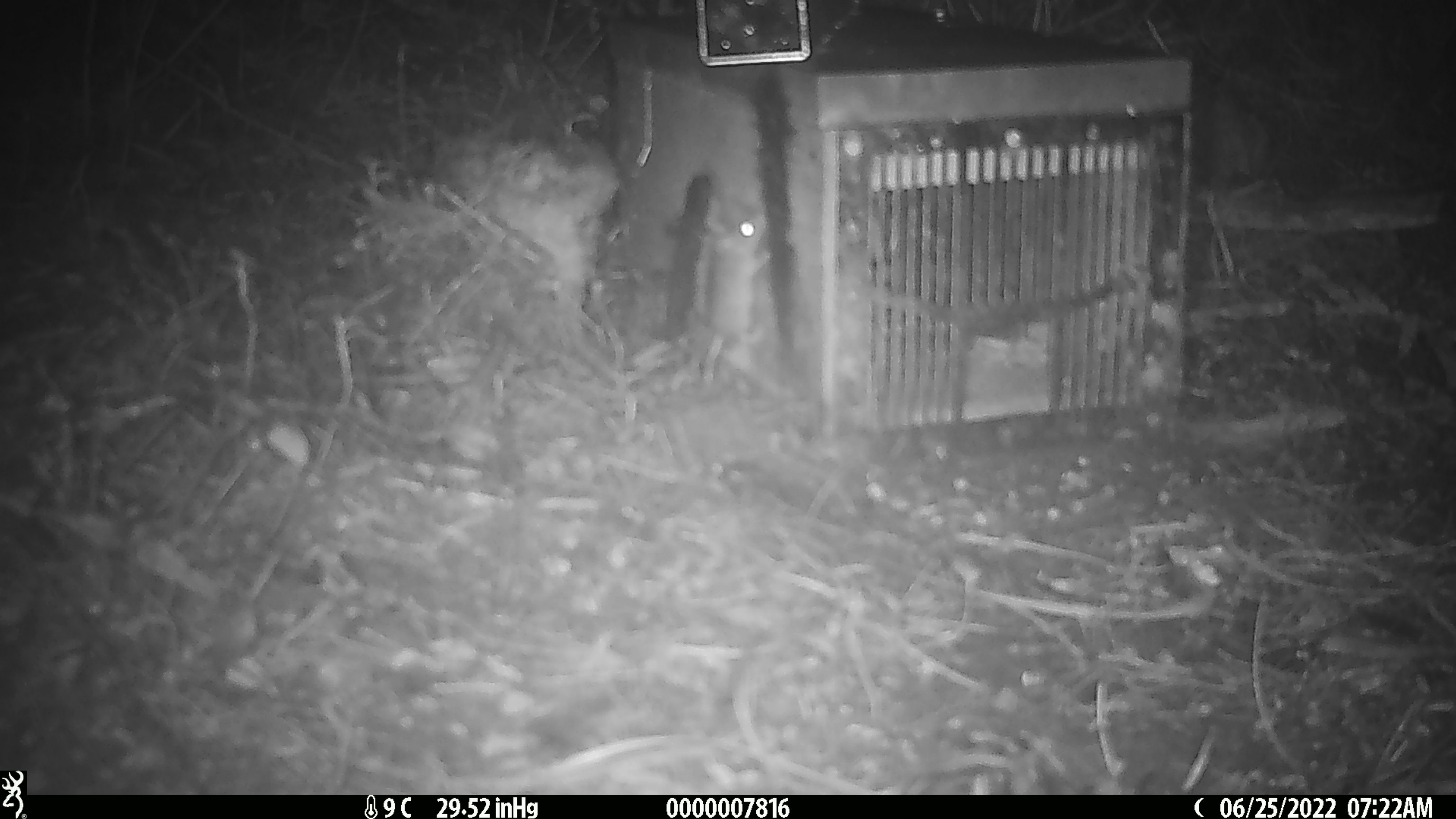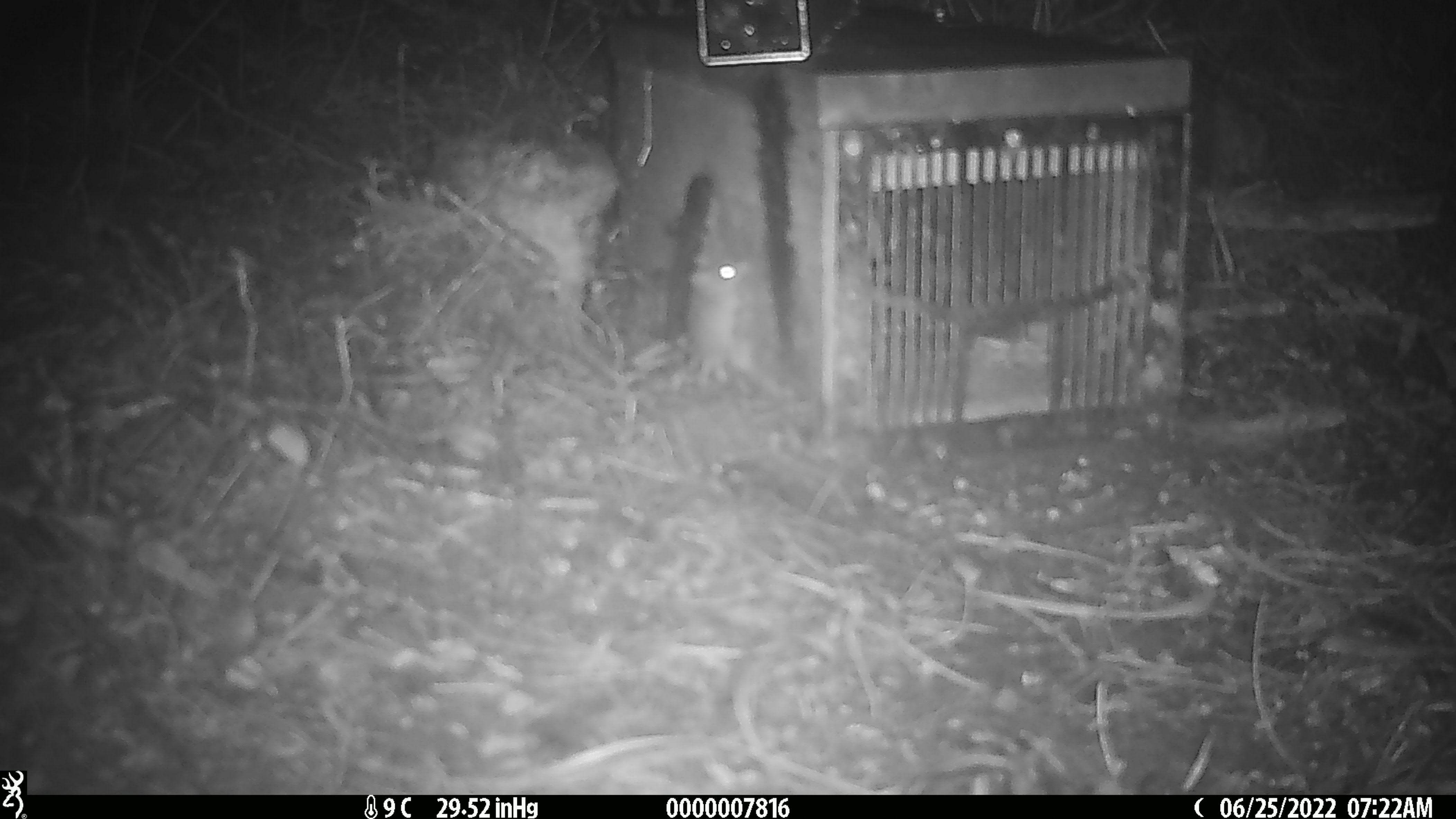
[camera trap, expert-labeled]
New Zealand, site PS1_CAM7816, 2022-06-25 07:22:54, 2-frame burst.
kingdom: Animalia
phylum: Chordata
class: Mammalia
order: Rodentia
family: Muridae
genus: Mus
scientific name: Mus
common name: mouse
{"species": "mouse (Mus)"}